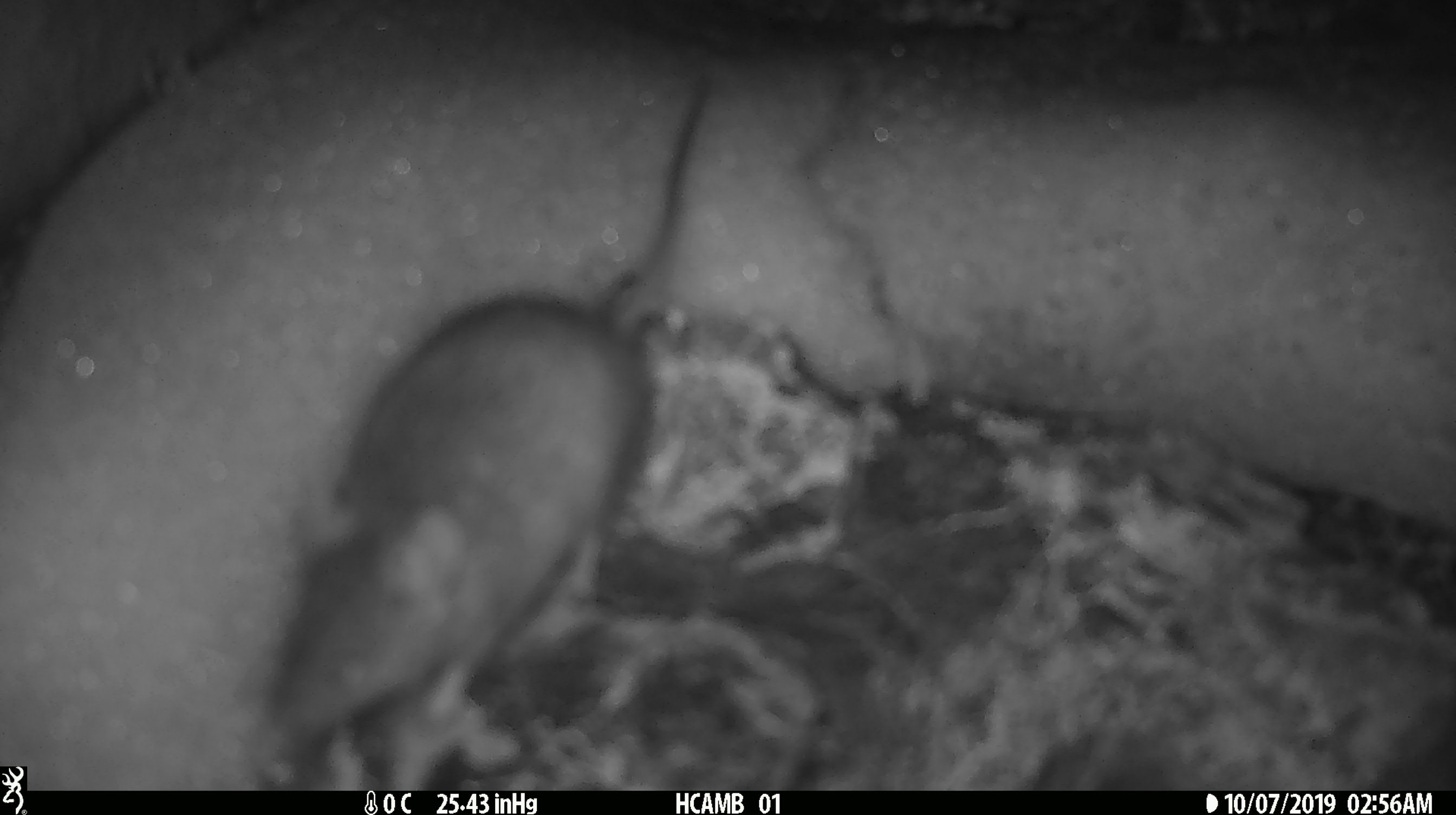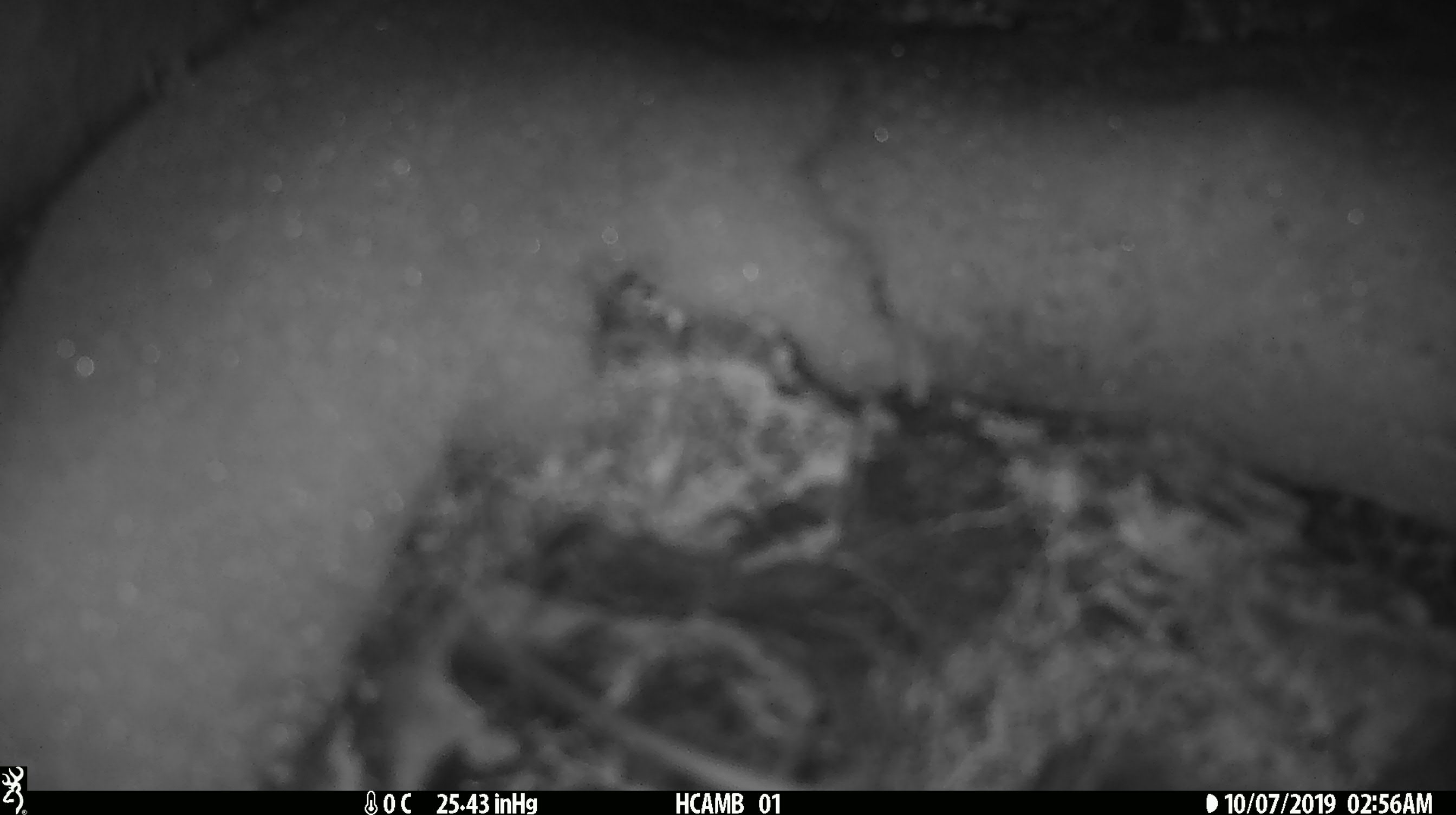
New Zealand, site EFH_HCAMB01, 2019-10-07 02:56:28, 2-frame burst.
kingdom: Animalia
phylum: Chordata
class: Mammalia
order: Rodentia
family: Muridae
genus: Mus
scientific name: Mus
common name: mouse